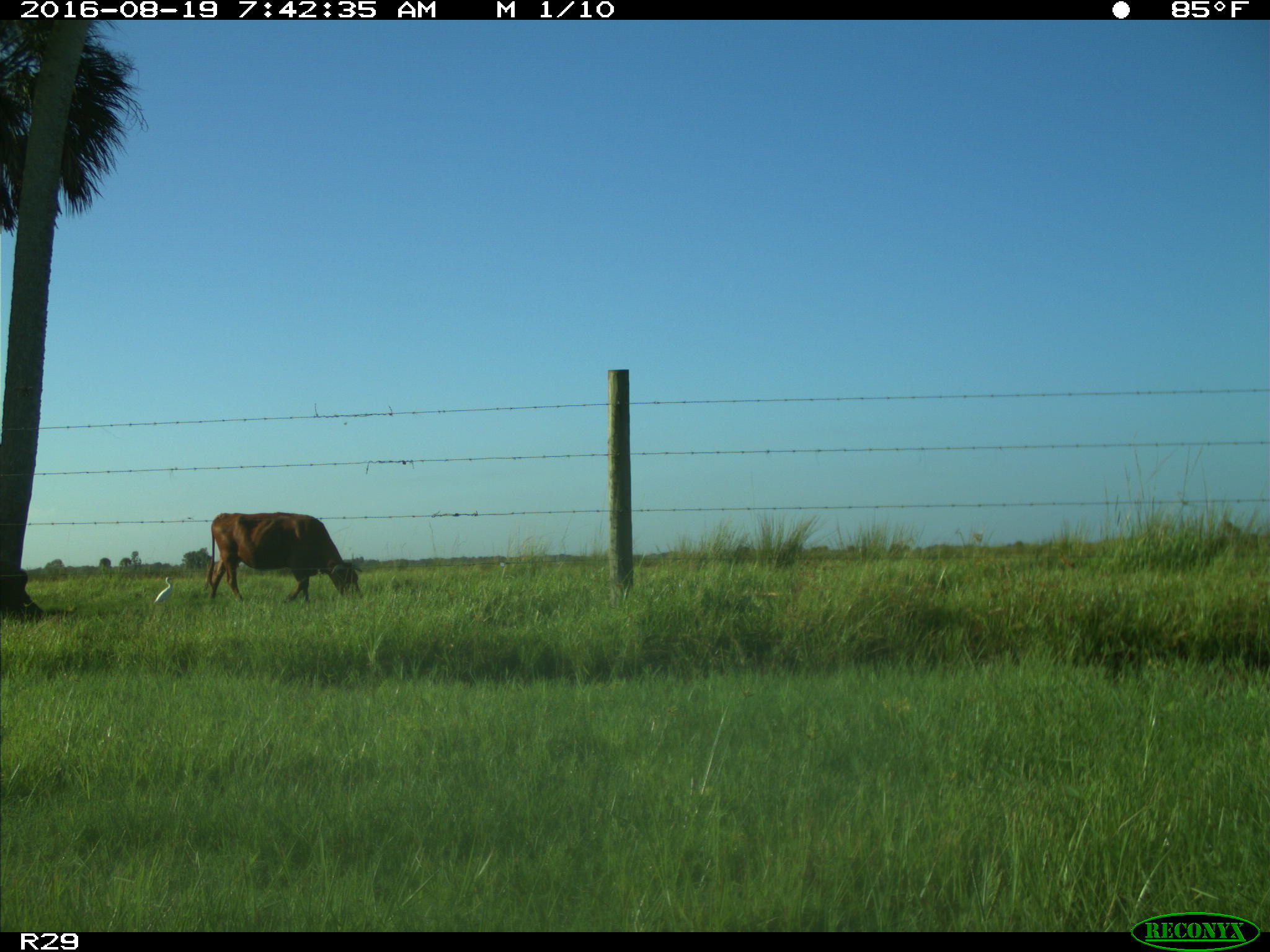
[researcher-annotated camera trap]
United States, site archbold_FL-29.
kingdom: Animalia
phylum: Chordata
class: Mammalia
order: Artiodactyla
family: Bovidae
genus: Bos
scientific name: Bos taurus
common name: domestic cow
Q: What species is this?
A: Bos taurus (domestic cow).